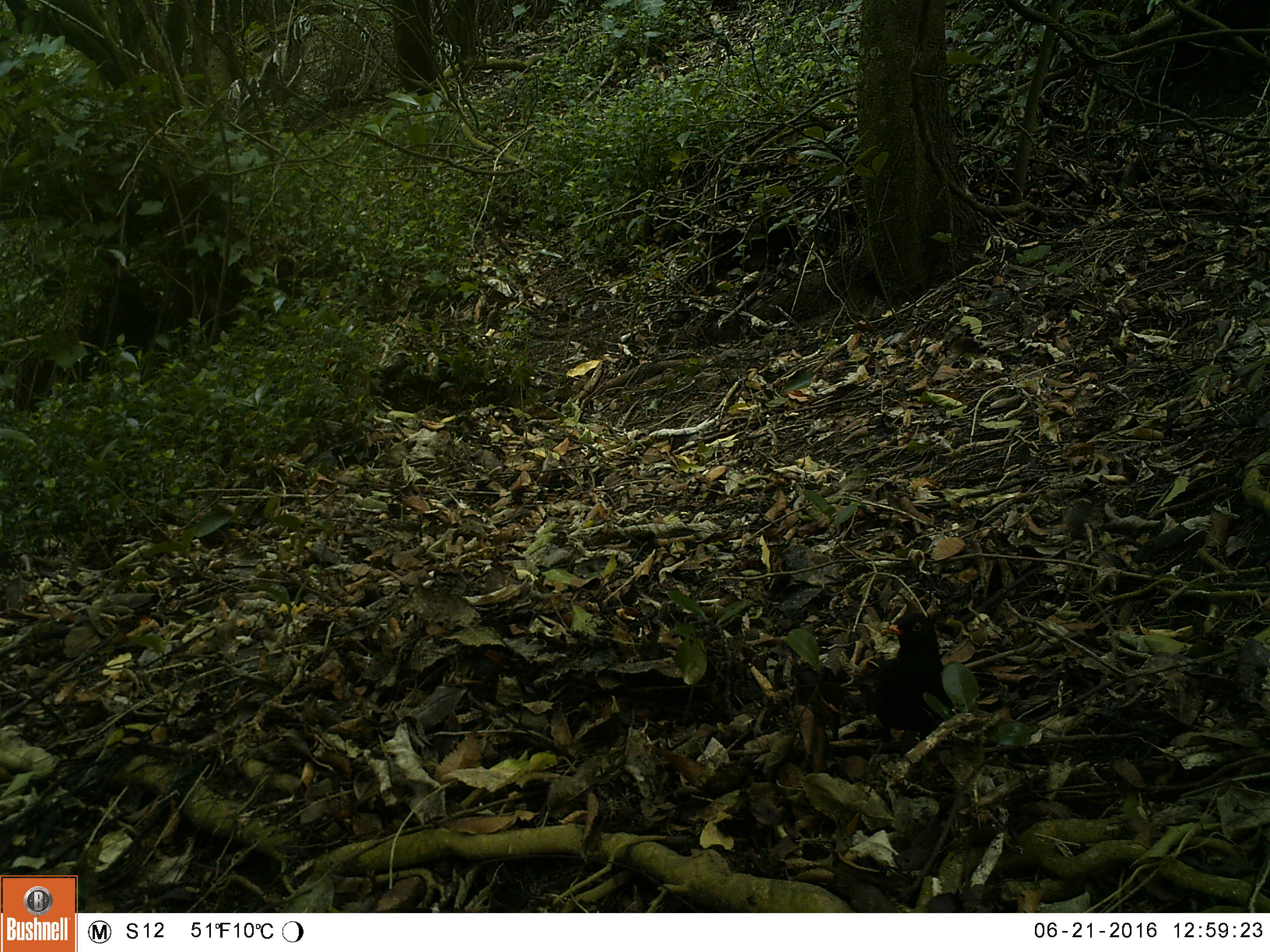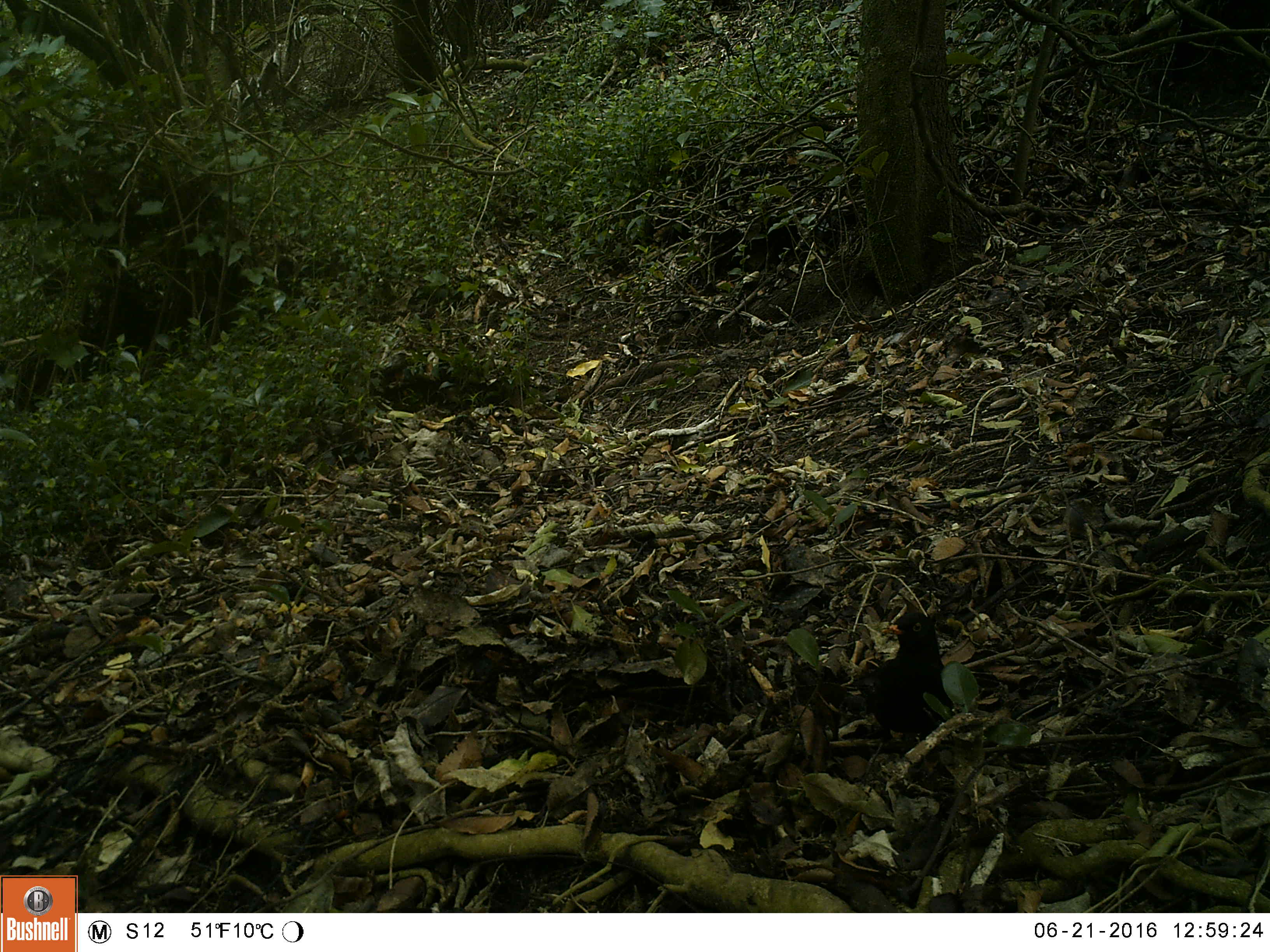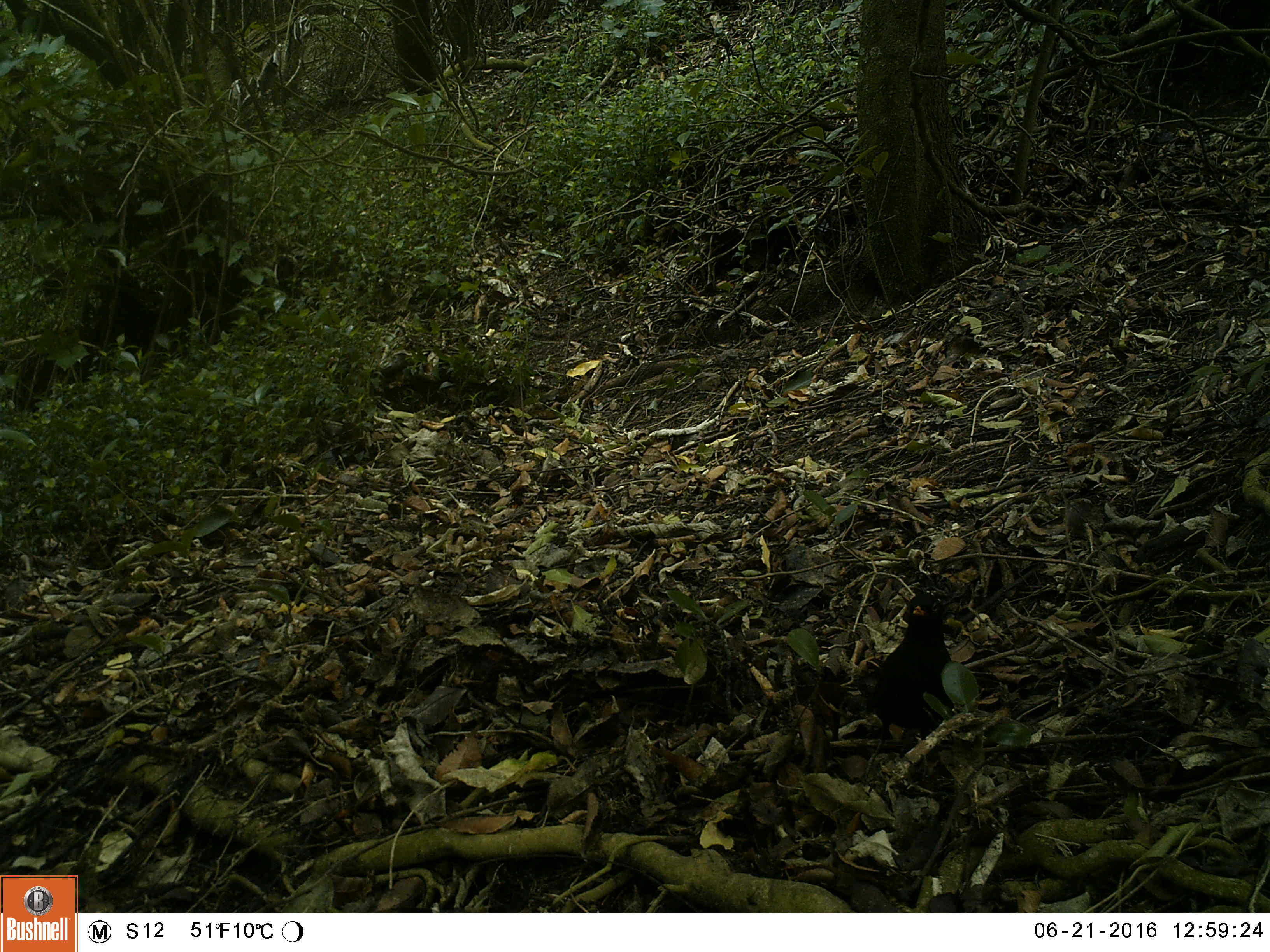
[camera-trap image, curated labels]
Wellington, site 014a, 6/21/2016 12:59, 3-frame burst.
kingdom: Animalia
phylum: Chordata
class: Aves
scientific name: Aves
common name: bird